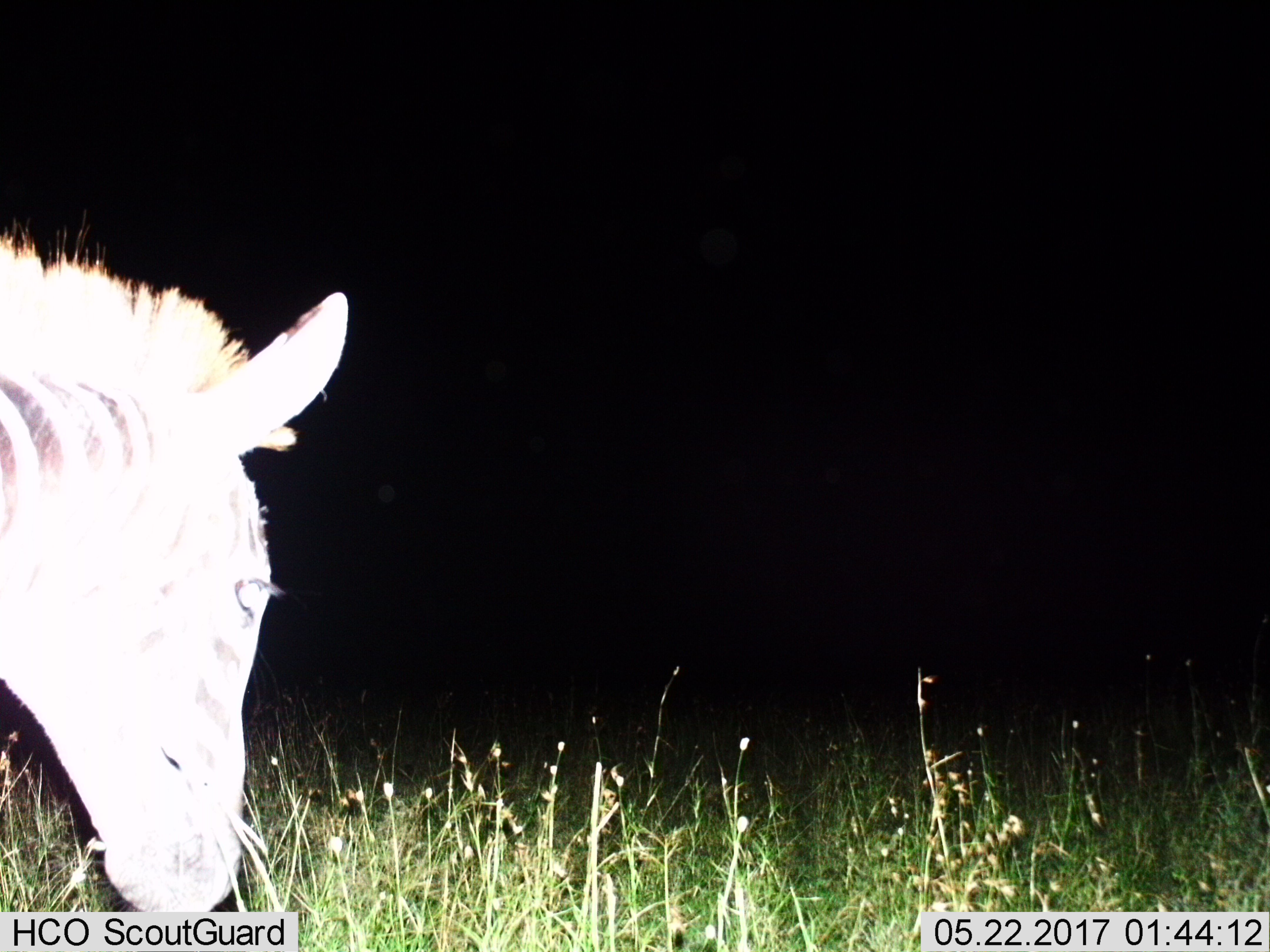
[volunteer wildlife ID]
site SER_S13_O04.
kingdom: Animalia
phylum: Chordata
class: Mammalia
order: Perissodactyla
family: Equidae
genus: Equus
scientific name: Equus quagga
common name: plains zebra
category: zebraplains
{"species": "zebraplains (plains zebra) (Equus quagga)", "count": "1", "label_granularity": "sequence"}